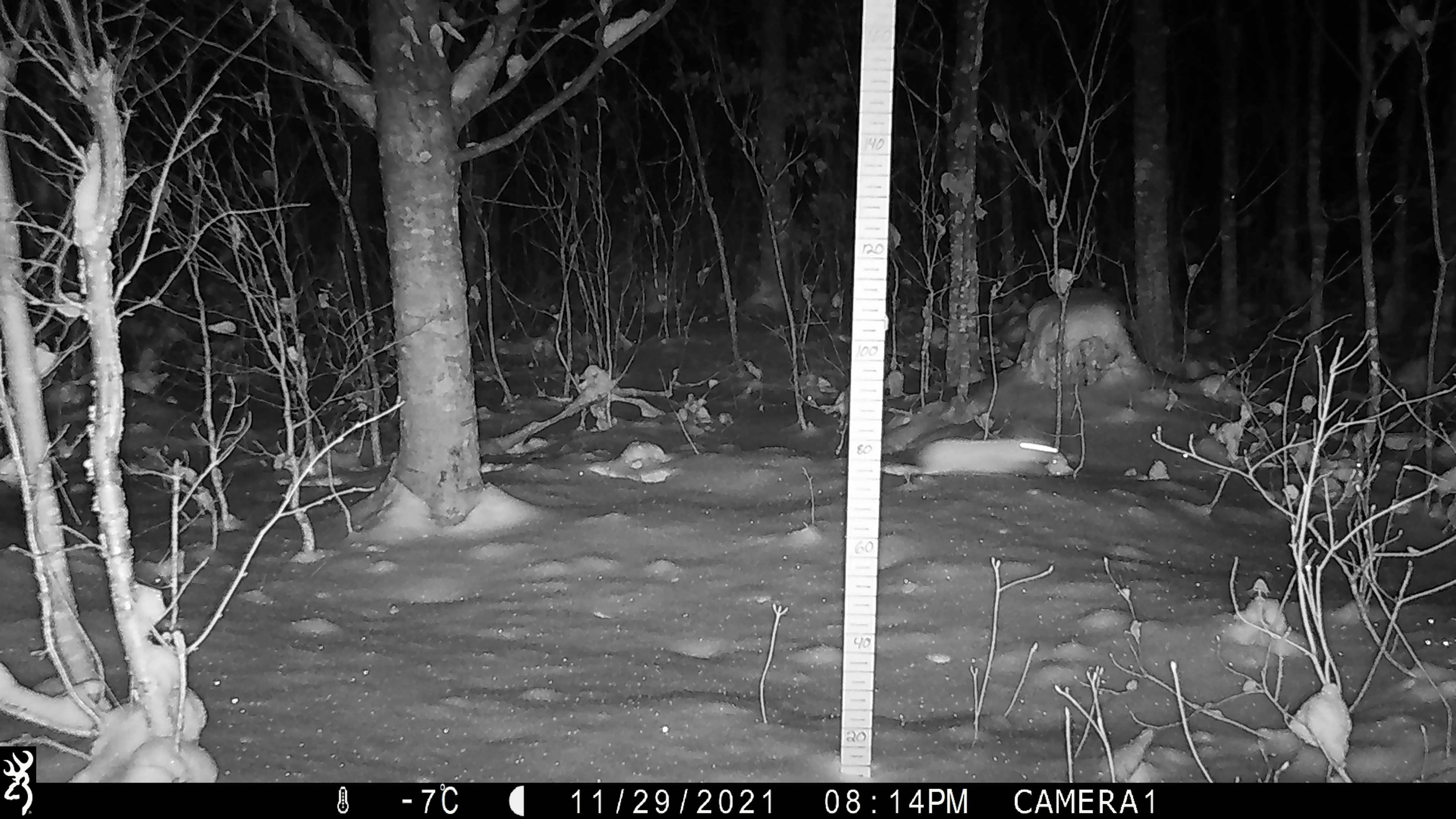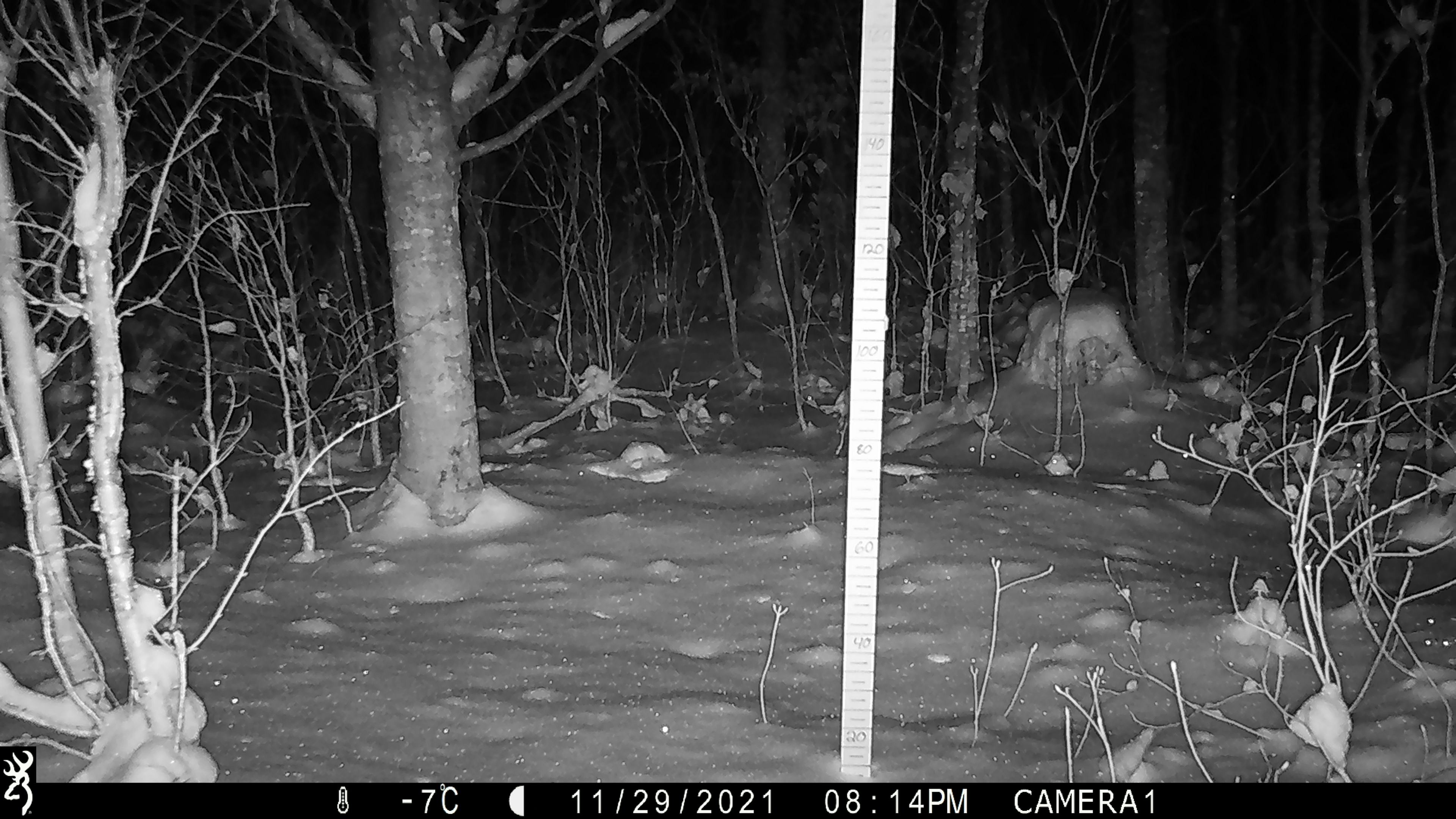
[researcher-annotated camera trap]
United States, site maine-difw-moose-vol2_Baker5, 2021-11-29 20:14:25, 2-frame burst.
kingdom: Animalia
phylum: Chordata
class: Mammalia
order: Lagomorpha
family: Leporidae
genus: Lepus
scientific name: Lepus americanus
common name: snowshoe hare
Snowshoe hare (Lepus americanus).